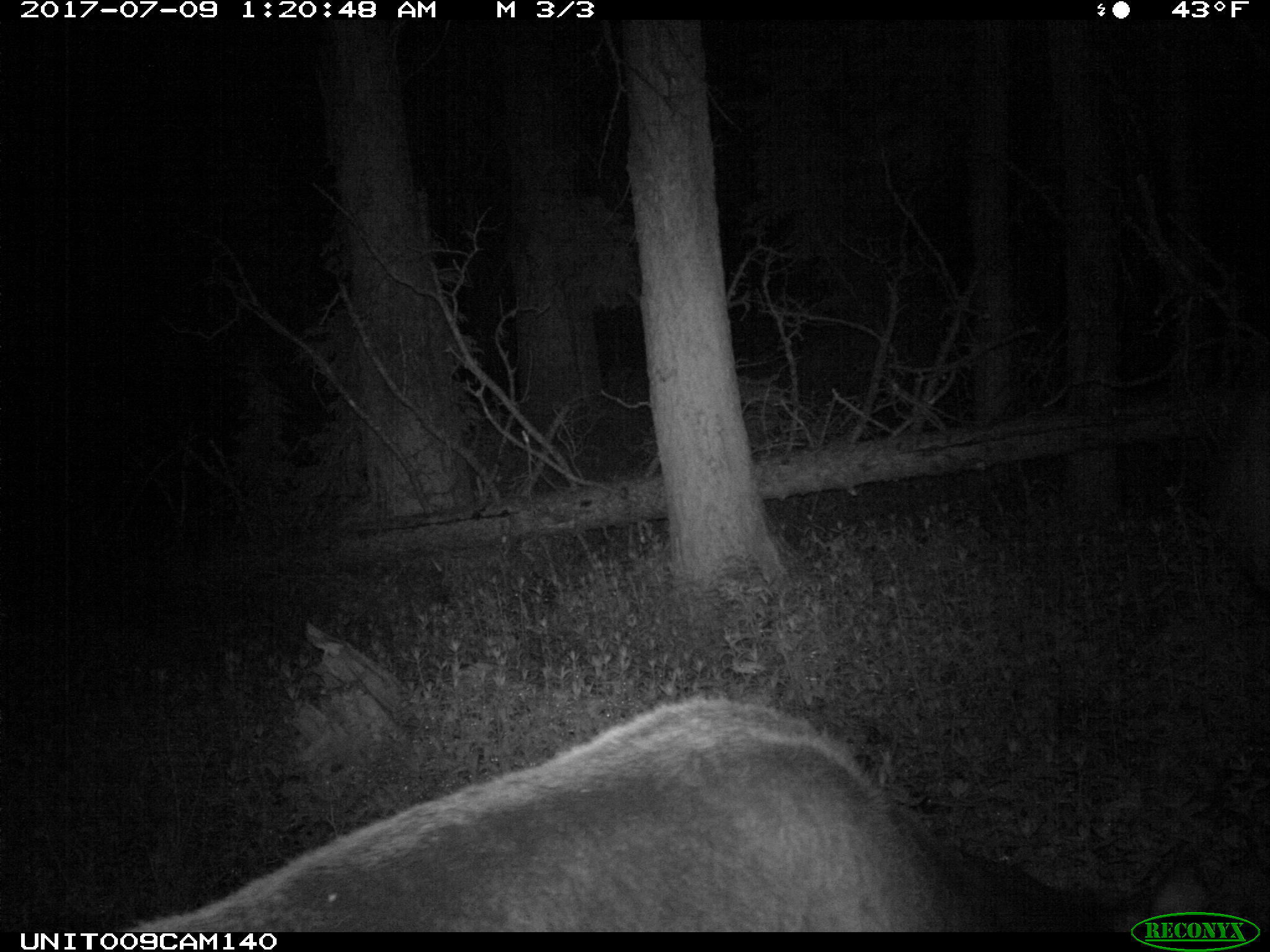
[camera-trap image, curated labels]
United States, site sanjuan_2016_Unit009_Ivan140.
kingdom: Animalia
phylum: Chordata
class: Mammalia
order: Artiodactyla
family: Cervidae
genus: Cervus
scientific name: Cervus elaphus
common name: red deer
Cervus elaphus (red deer).